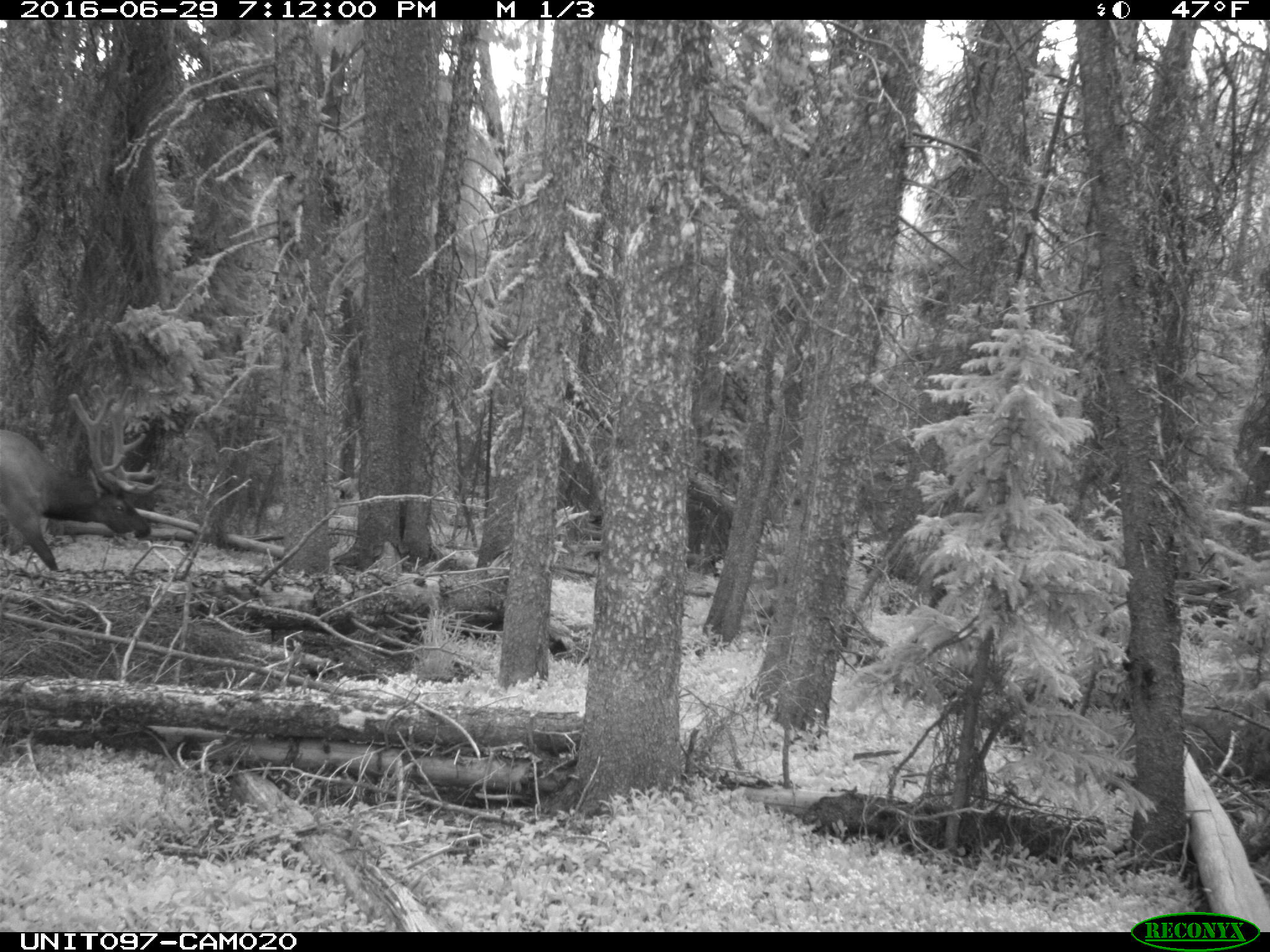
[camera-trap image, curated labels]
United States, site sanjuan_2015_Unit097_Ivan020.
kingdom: Animalia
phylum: Chordata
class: Mammalia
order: Artiodactyla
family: Cervidae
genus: Cervus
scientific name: Cervus elaphus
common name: red deer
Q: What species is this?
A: Cervus elaphus (red deer).